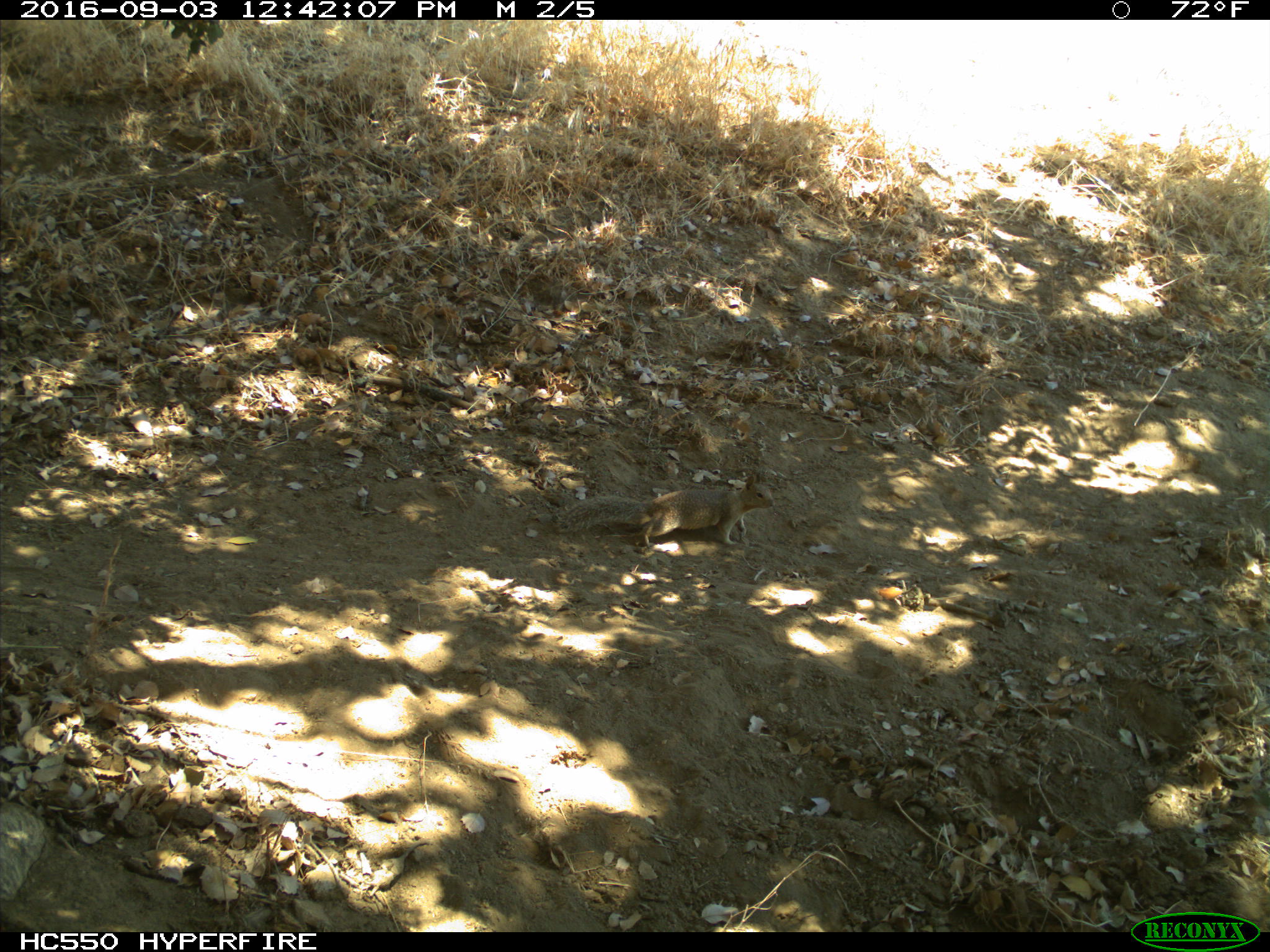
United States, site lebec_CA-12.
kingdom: Animalia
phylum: Chordata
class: Mammalia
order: Rodentia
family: Sciuridae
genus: Otospermophilus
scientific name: Otospermophilus beecheyi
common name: california ground squirrel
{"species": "Otospermophilus beecheyi (california ground squirrel)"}